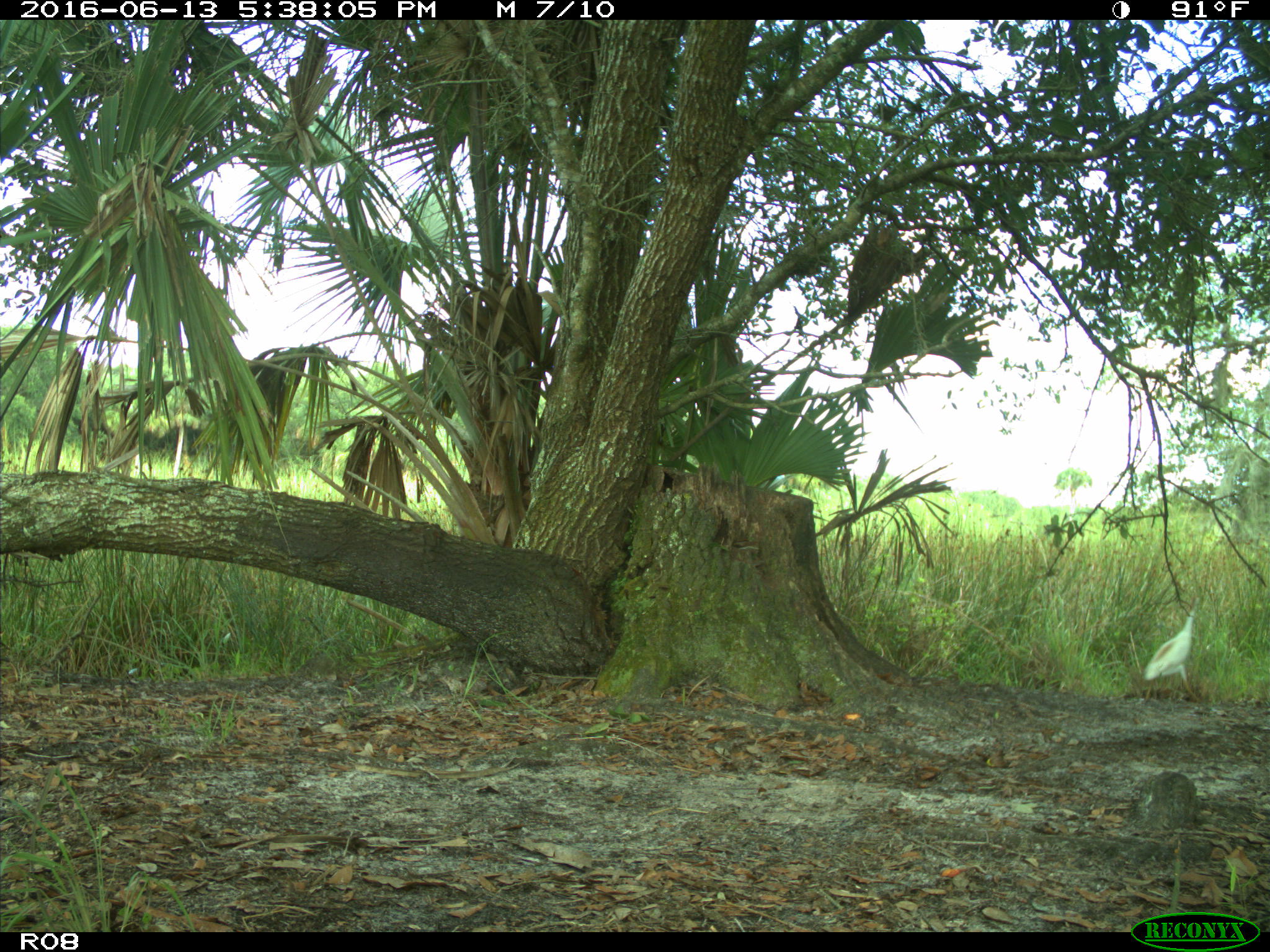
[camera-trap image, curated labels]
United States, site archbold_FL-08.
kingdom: Animalia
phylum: Chordata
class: Aves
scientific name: Aves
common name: birds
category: unidentified bird